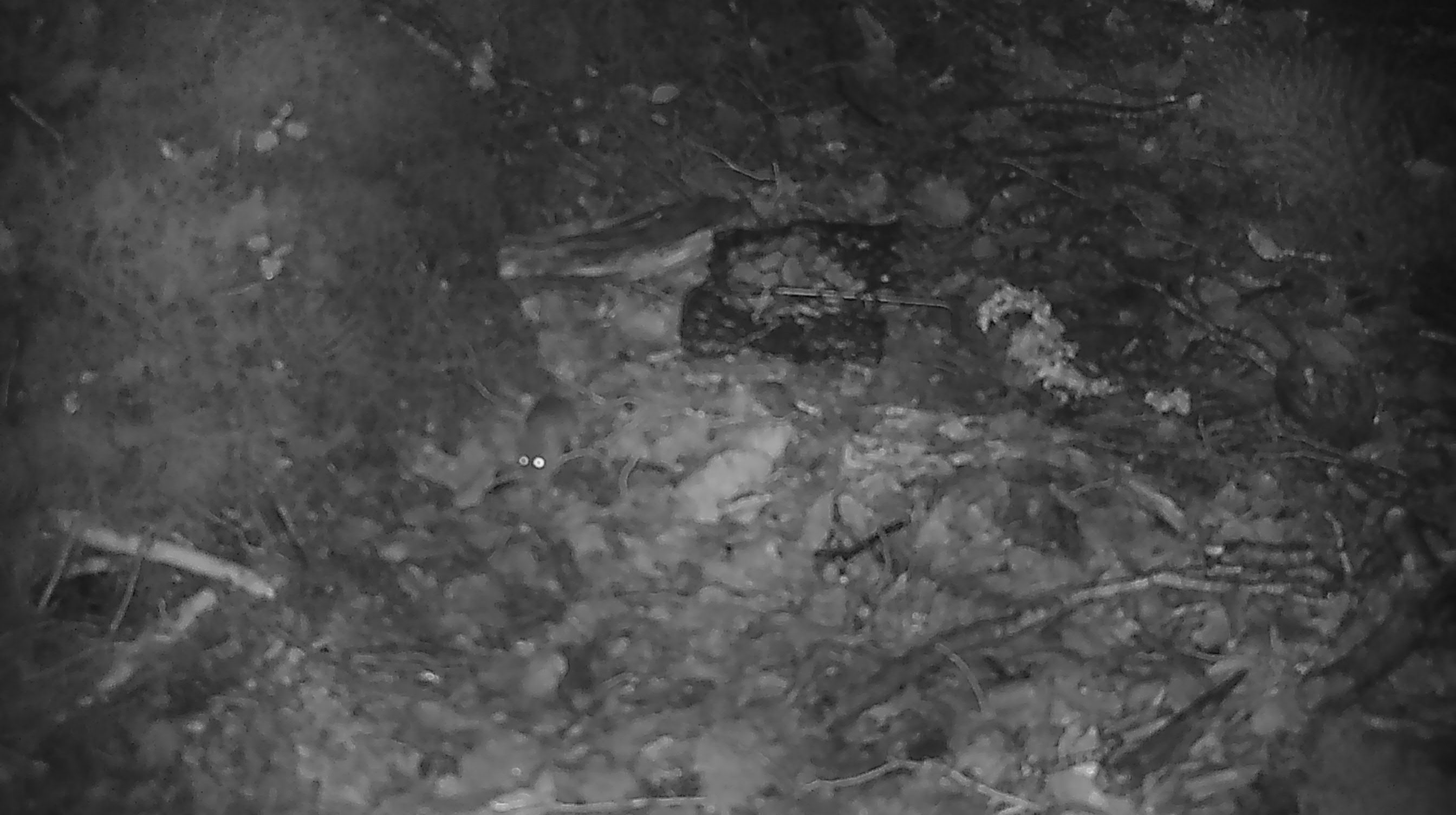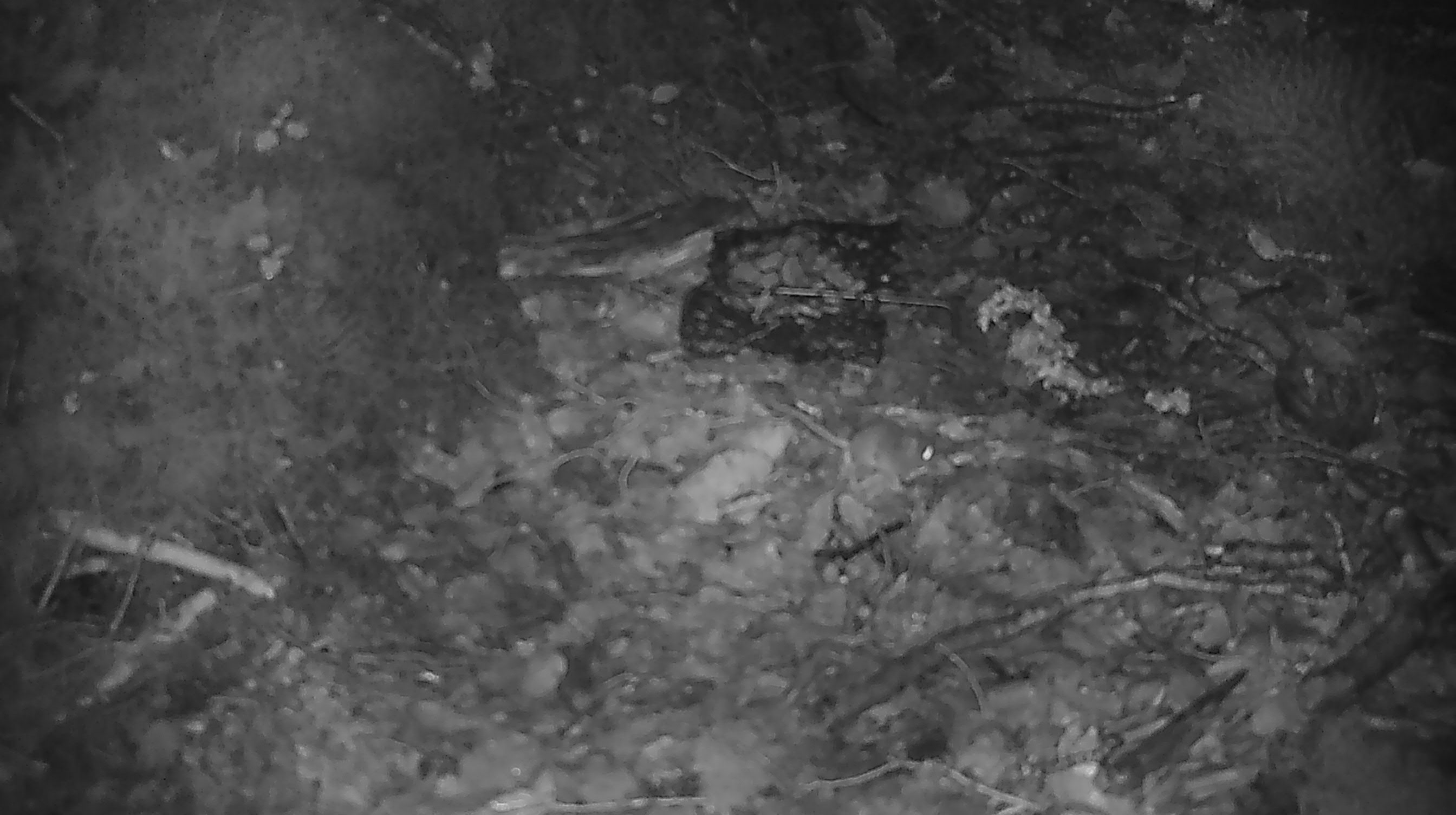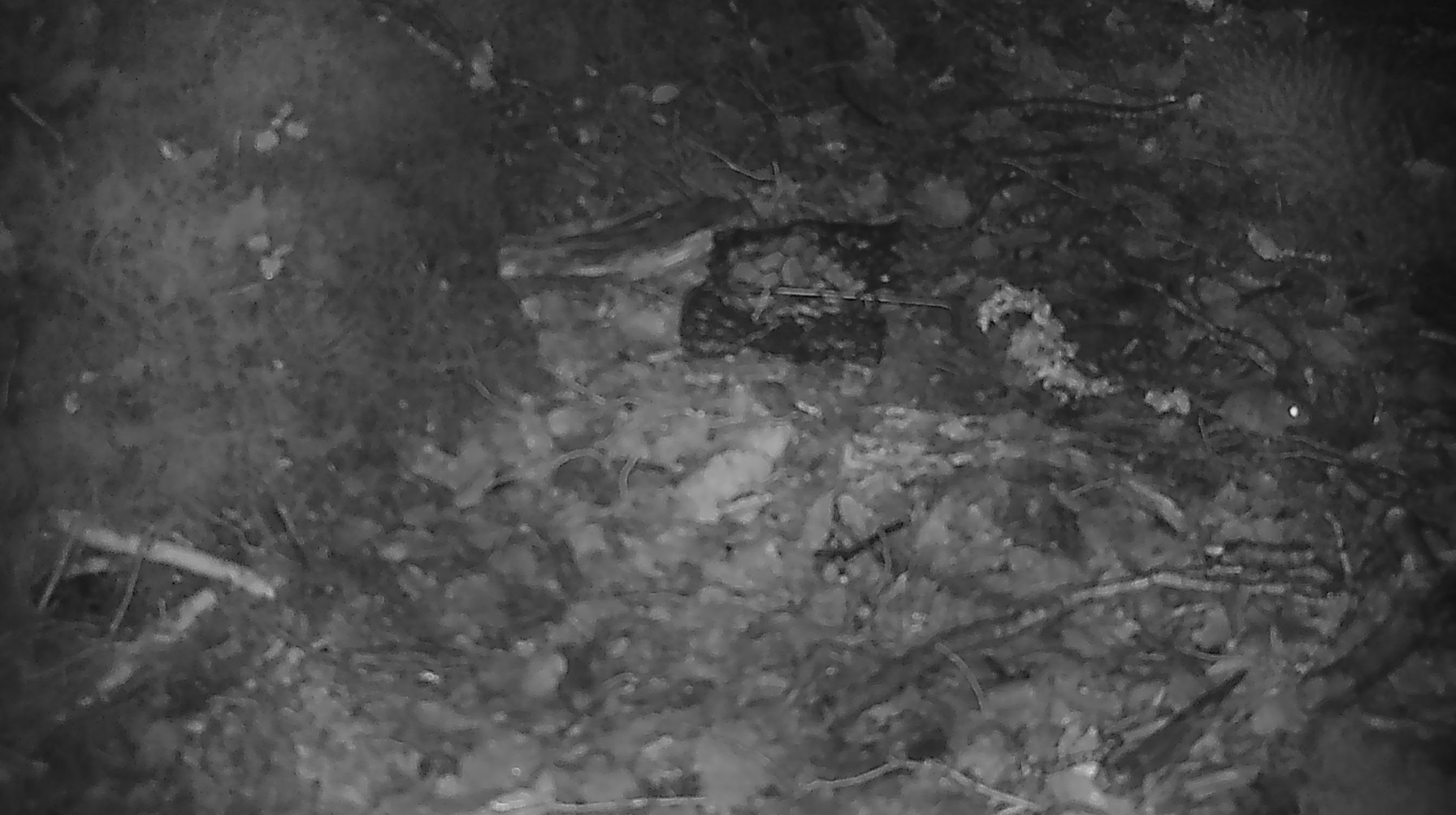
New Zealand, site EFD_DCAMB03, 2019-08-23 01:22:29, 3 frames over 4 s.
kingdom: Animalia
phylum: Chordata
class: Mammalia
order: Rodentia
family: Muridae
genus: Mus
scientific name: Mus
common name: mouse